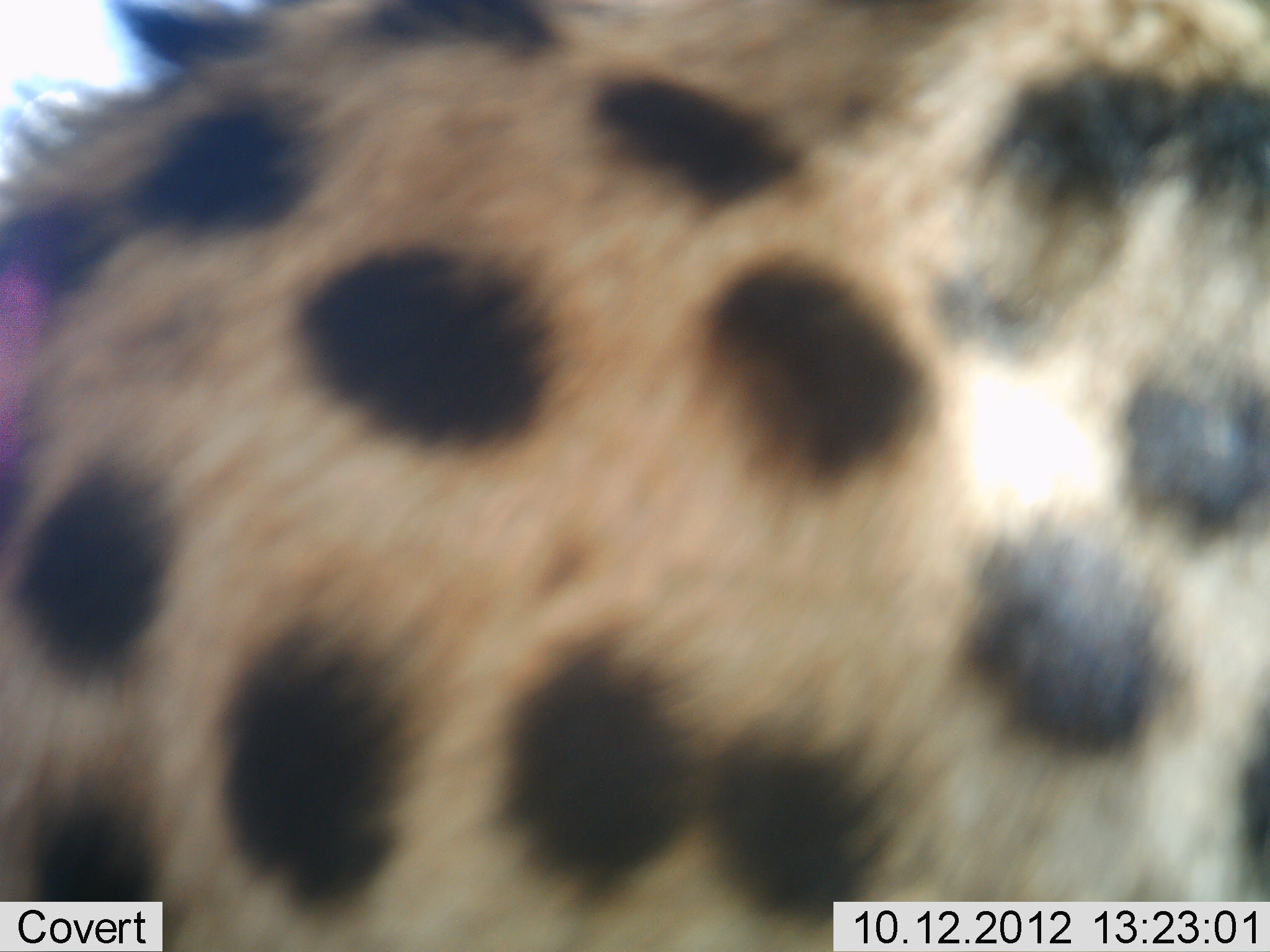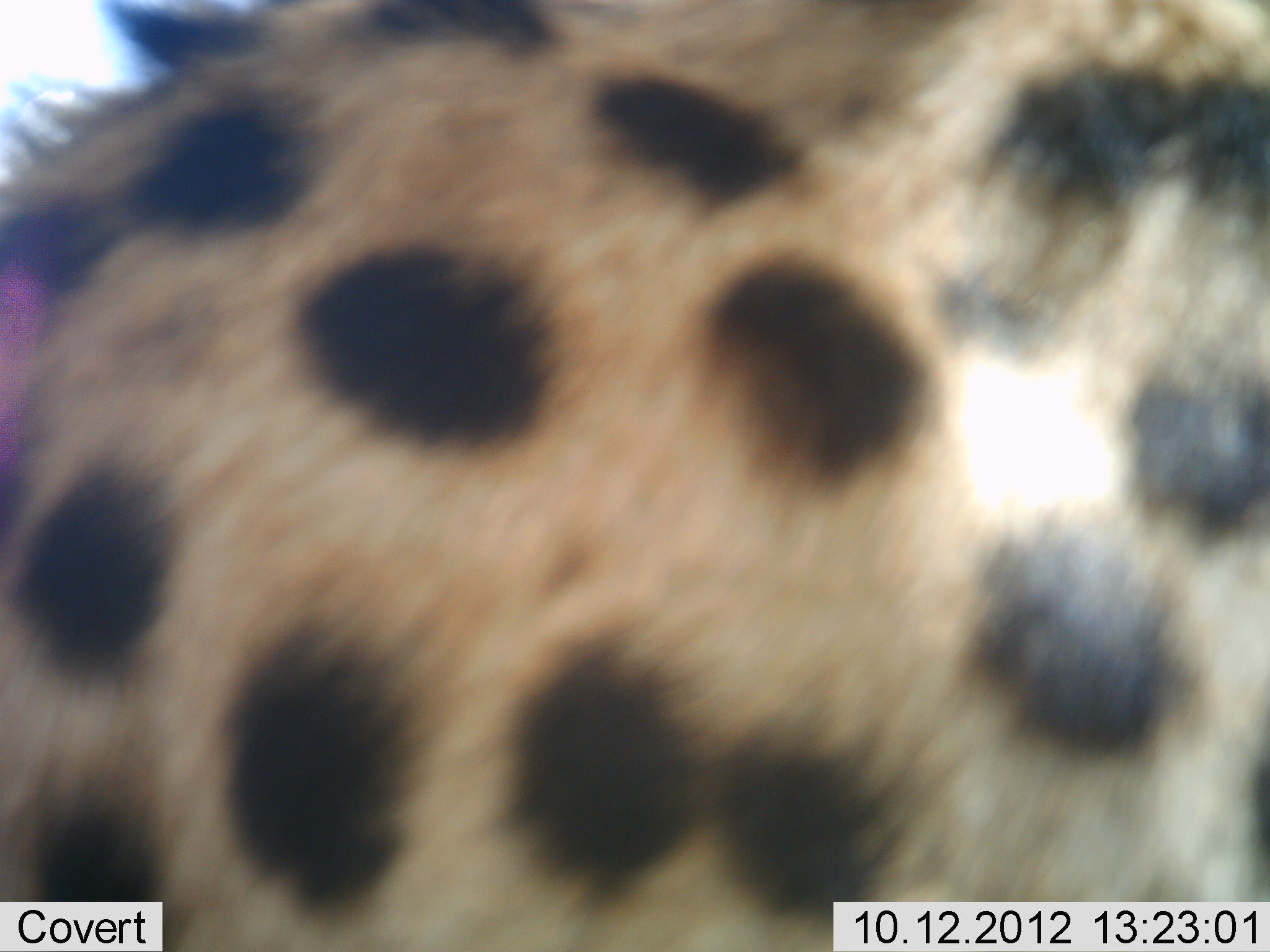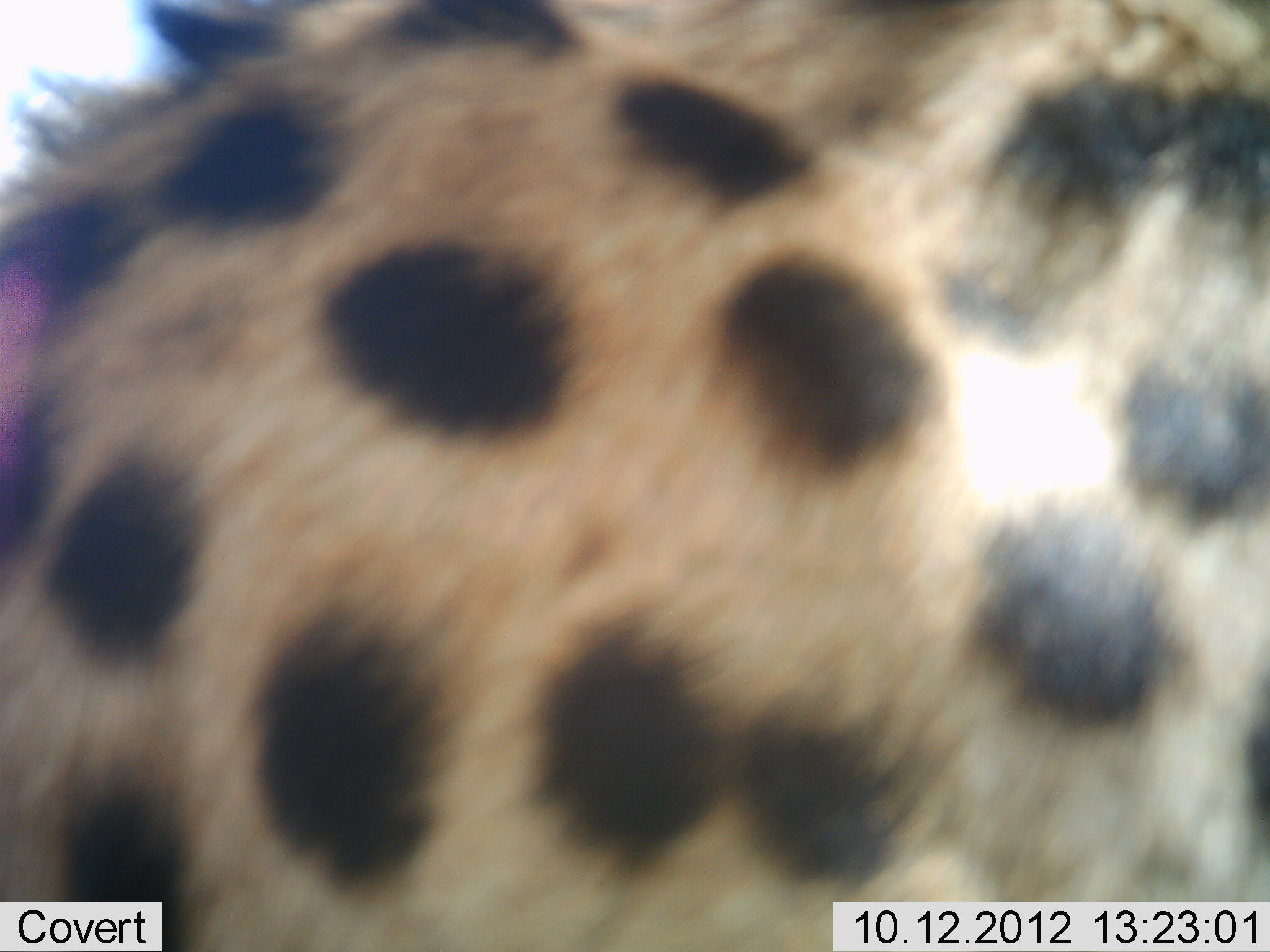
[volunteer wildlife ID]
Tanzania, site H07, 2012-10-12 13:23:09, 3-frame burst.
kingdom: Animalia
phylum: Chordata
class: Mammalia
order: Carnivora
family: Felidae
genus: Acinonyx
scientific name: Acinonyx jubatus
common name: cheetah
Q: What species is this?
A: Cheetah (Acinonyx jubatus).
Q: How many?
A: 1.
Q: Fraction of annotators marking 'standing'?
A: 60%.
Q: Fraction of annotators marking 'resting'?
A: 30%.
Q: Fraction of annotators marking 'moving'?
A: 10%.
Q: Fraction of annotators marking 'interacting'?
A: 0%.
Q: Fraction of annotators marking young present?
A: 0%.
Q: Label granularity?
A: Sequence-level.